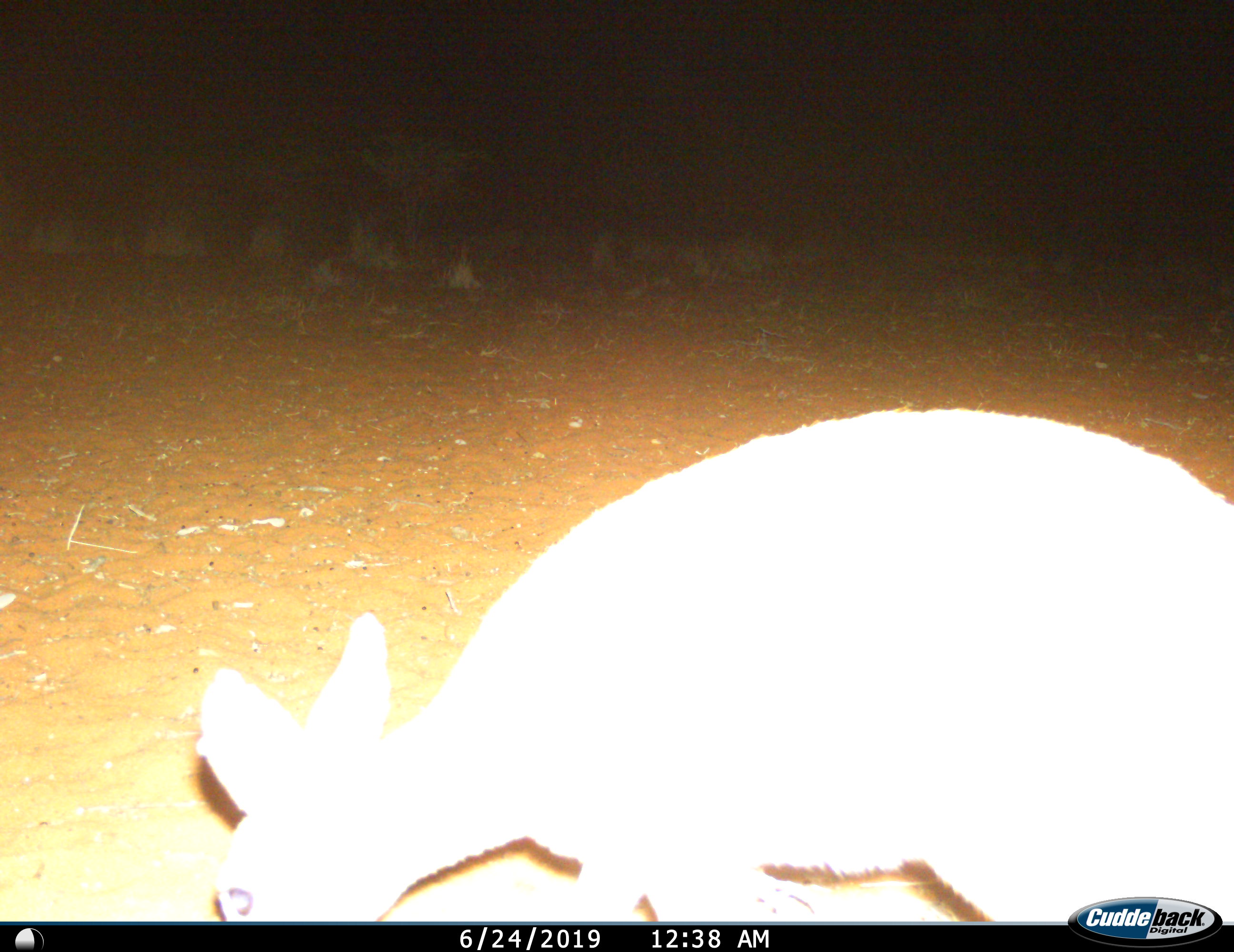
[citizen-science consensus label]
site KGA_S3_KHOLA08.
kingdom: Animalia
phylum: Chordata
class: Mammalia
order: Artiodactyla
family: Bovidae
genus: Raphicerus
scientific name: Raphicerus campestris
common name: steenbok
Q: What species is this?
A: Steenbok (Raphicerus campestris).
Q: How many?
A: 1.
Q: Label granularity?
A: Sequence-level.